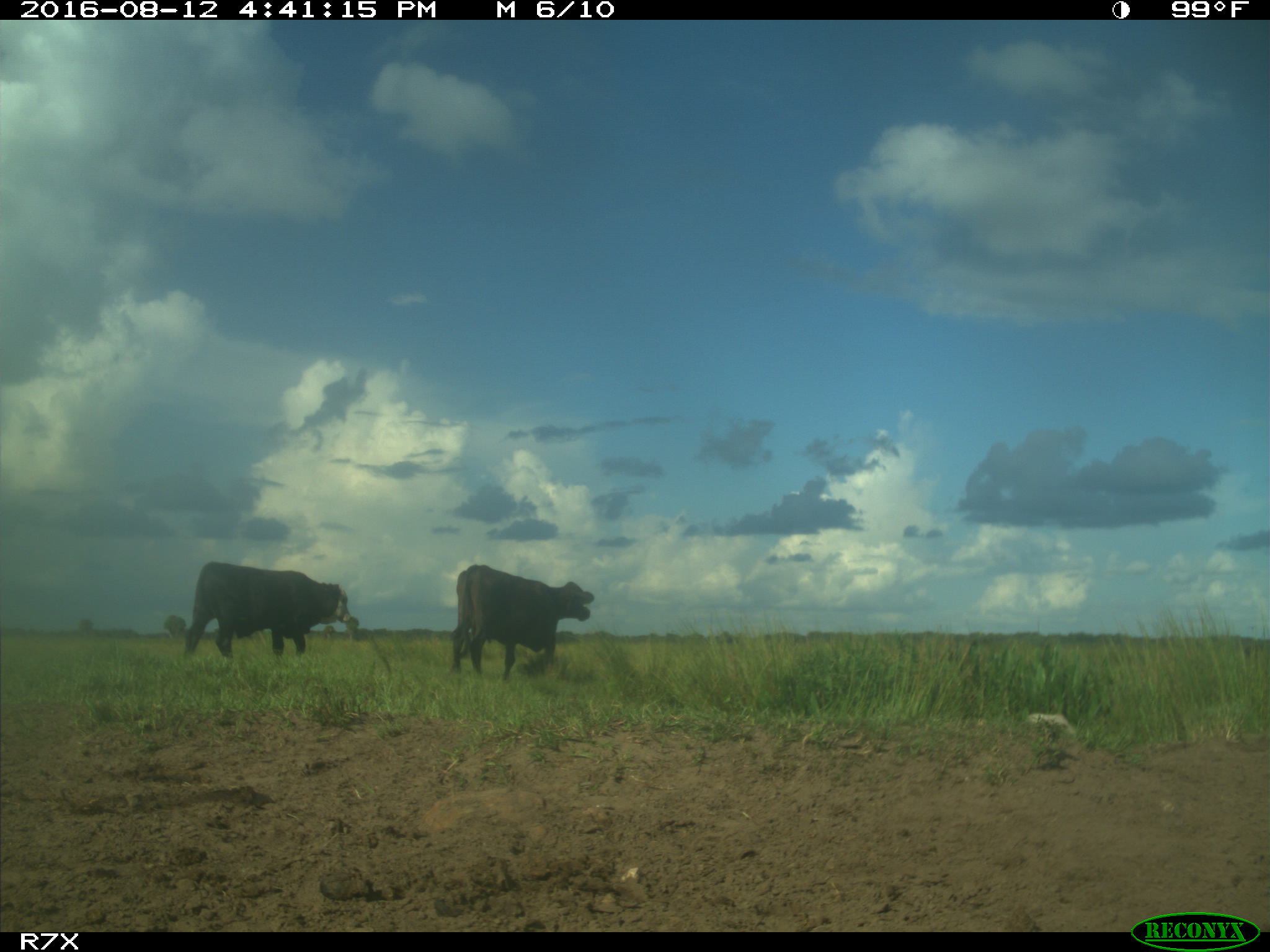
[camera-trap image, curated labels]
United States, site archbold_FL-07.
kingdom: Animalia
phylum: Chordata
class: Mammalia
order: Artiodactyla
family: Bovidae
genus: Bos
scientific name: Bos taurus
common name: domestic cow